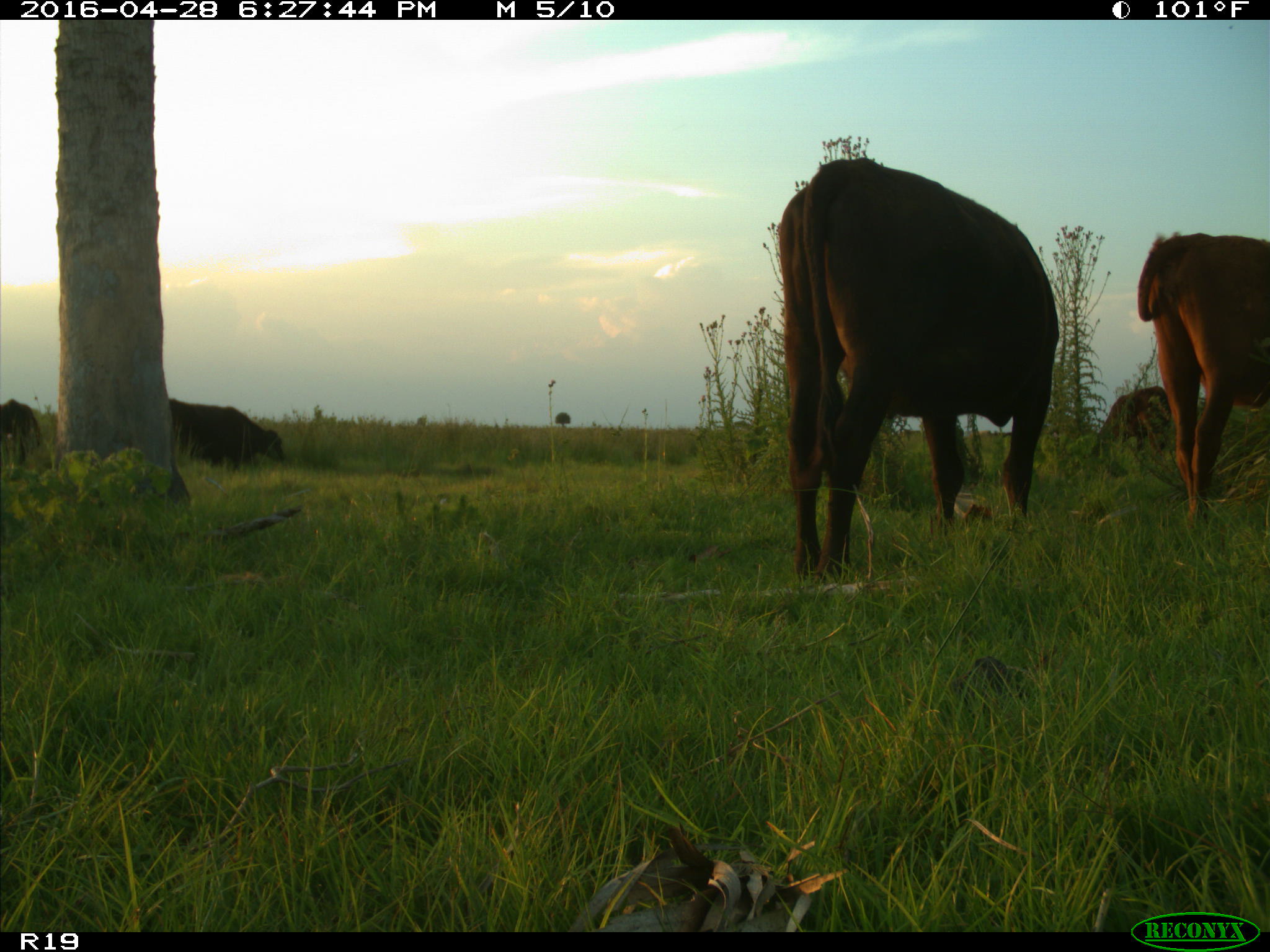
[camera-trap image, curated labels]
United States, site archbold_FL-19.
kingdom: Animalia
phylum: Chordata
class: Mammalia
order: Artiodactyla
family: Bovidae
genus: Bos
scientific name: Bos taurus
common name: domestic cow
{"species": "Bos taurus (domestic cow)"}